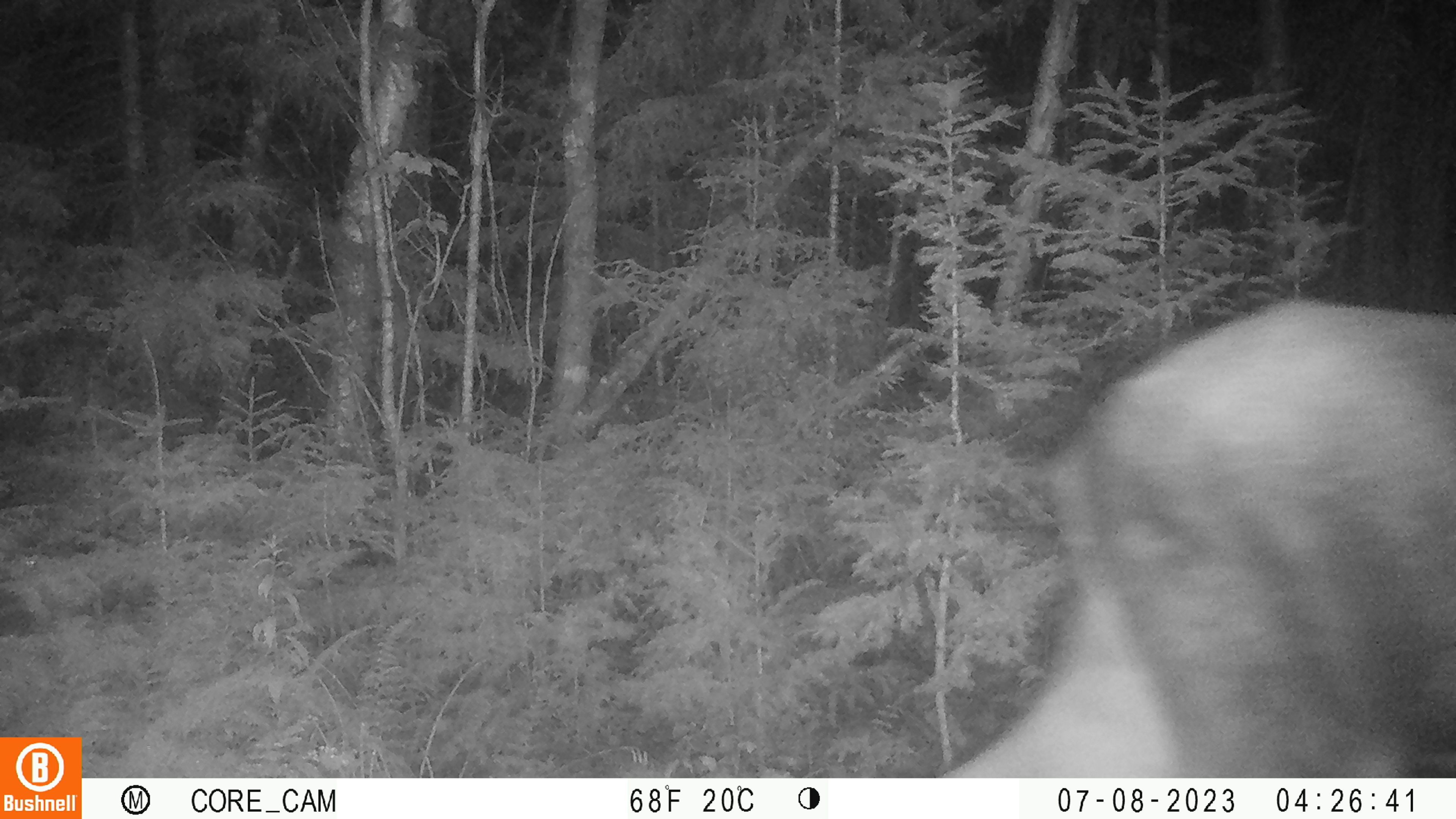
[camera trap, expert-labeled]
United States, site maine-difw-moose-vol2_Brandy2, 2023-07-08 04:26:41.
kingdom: Animalia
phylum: Chordata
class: Mammalia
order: Artiodactyla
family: Cervidae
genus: Alces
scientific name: Alces alces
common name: moose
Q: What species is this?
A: Moose (Alces alces).